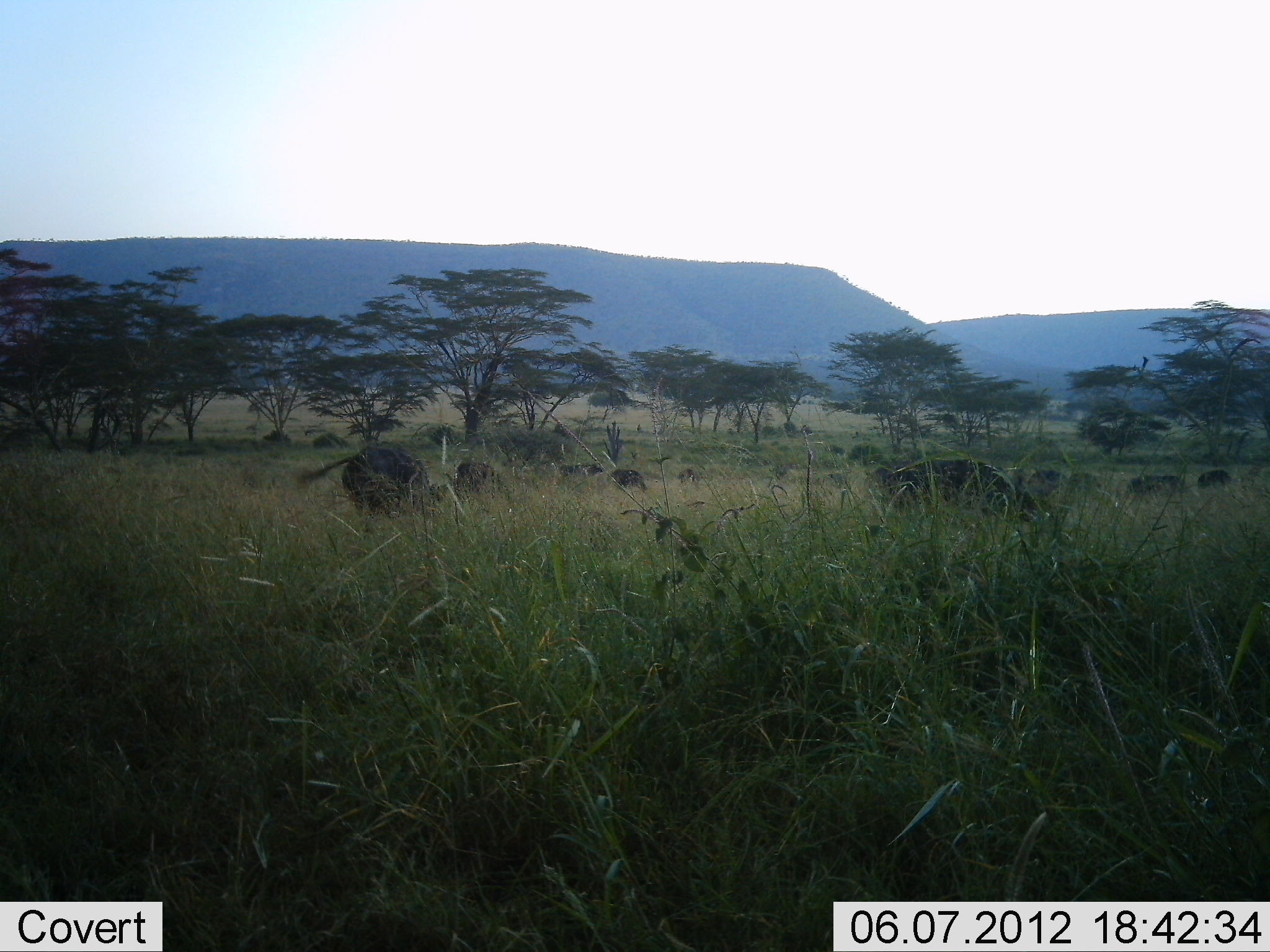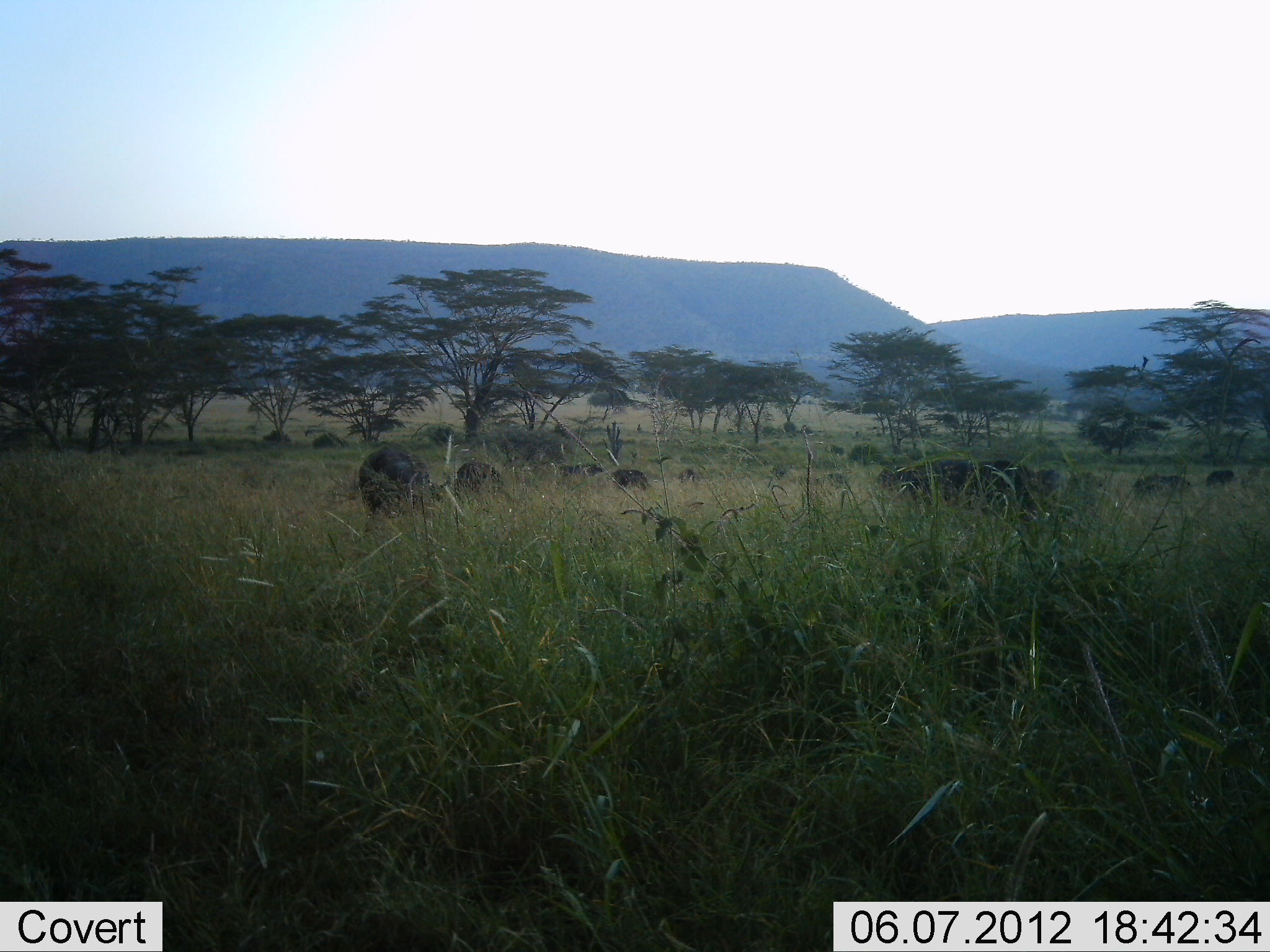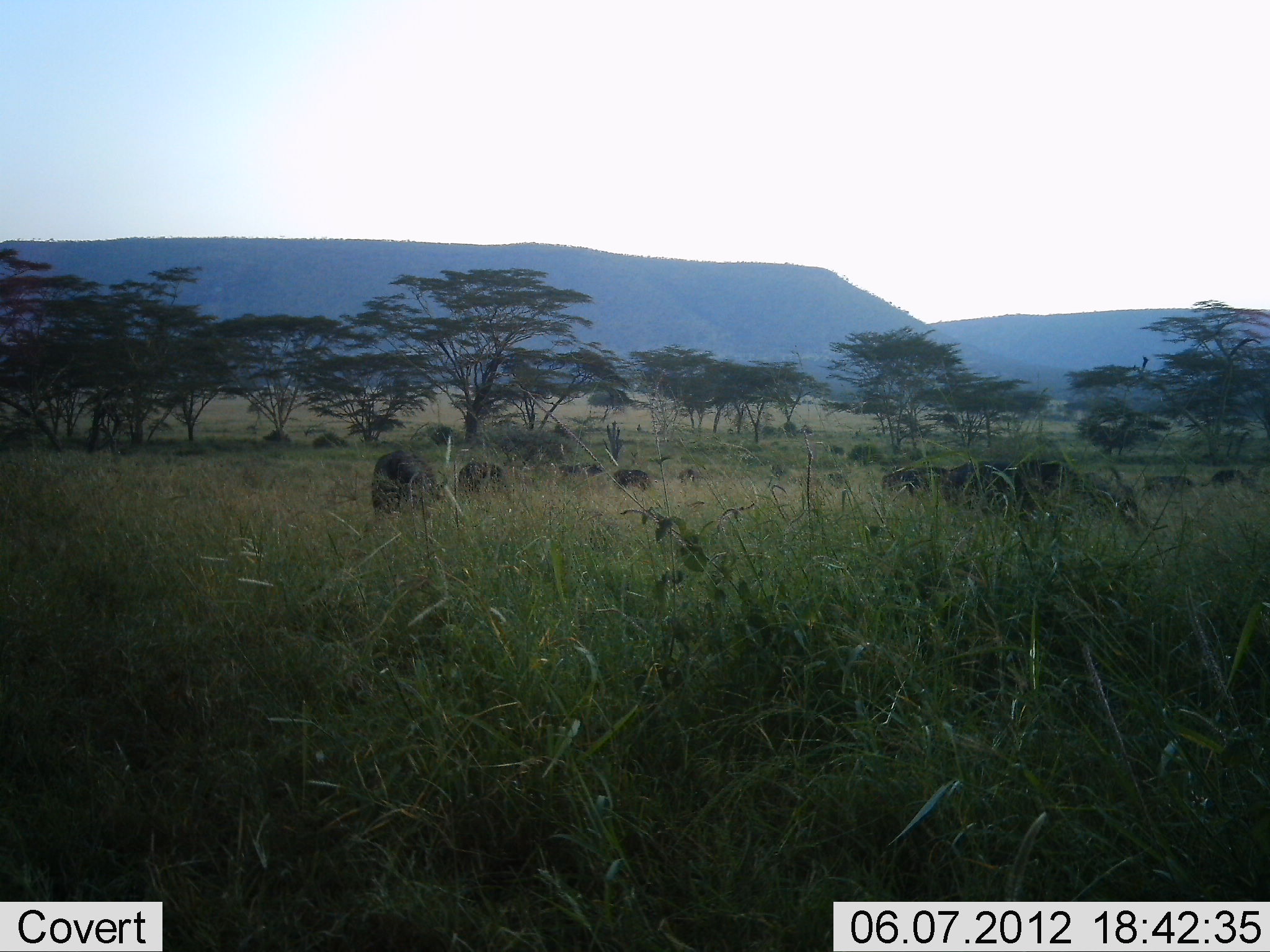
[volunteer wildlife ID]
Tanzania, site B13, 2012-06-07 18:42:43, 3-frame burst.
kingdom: Animalia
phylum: Chordata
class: Mammalia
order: Artiodactyla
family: Bovidae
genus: Syncerus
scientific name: Syncerus caffer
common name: cape buffalo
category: buffalo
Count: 10.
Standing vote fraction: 40%.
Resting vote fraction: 0%.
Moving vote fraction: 40%.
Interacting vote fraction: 0%.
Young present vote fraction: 0%.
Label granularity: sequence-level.